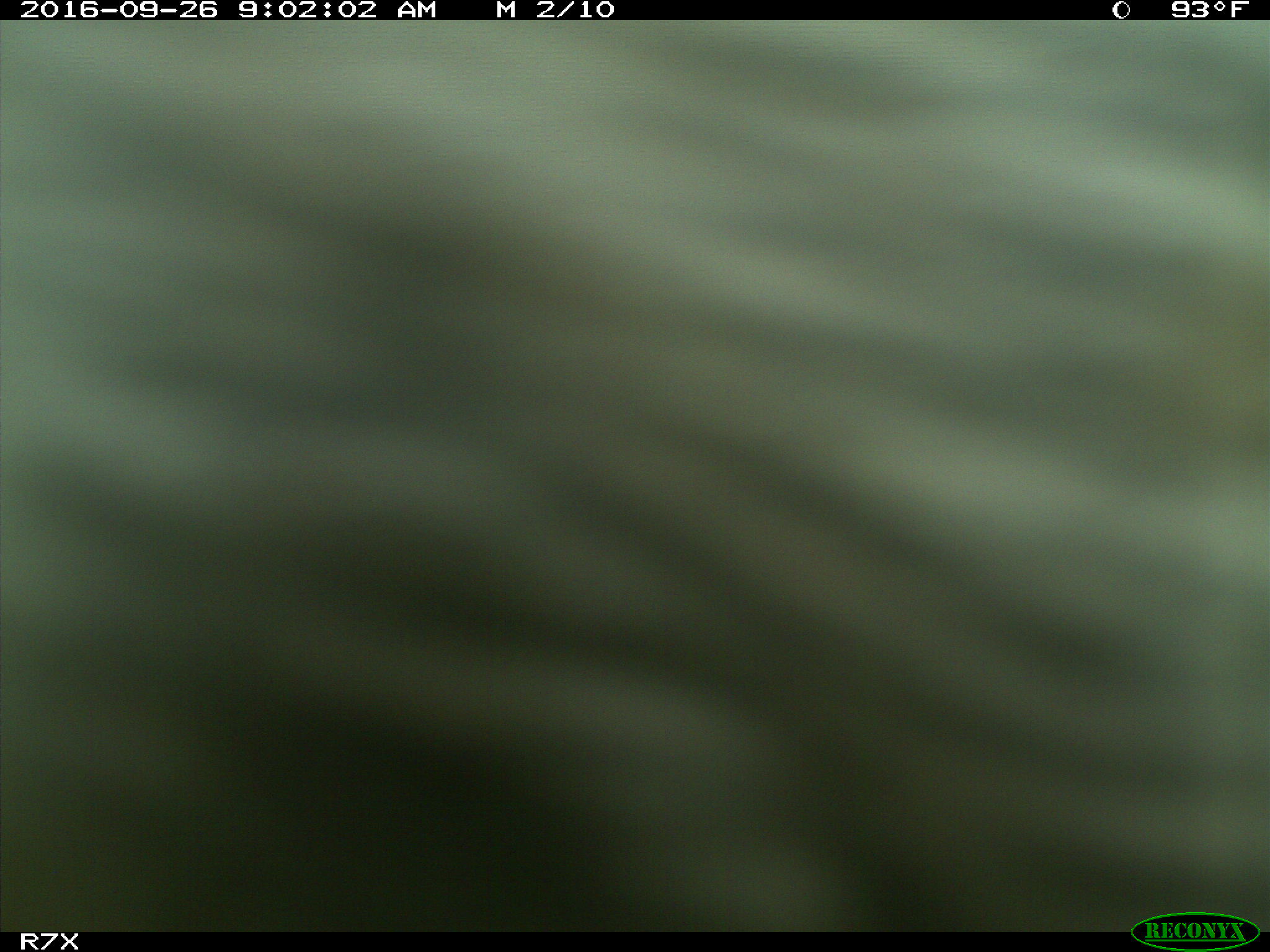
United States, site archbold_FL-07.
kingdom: Animalia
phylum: Chordata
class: Mammalia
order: Artiodactyla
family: Bovidae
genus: Bos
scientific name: Bos taurus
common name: domestic cow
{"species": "Bos taurus (domestic cow)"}